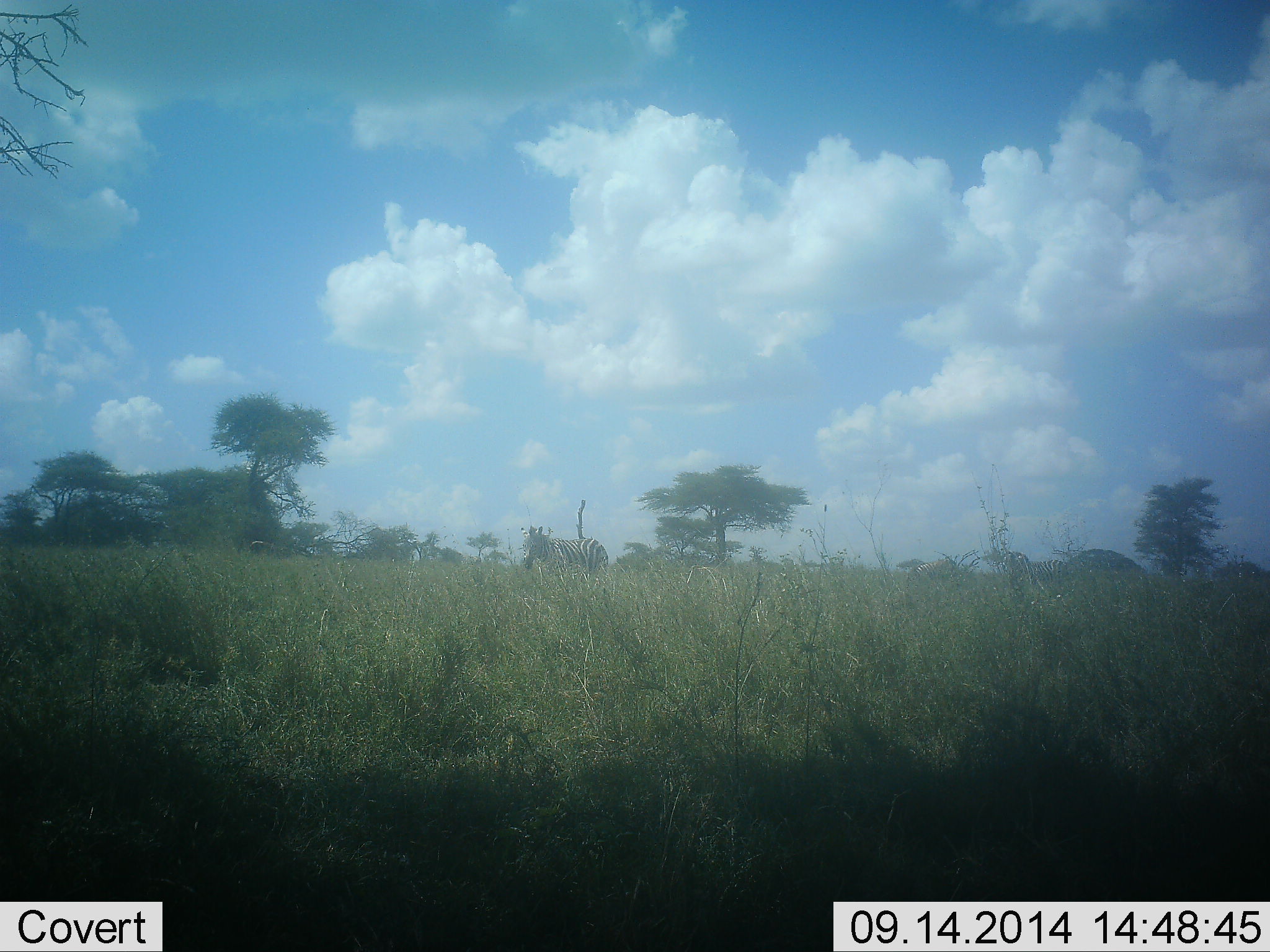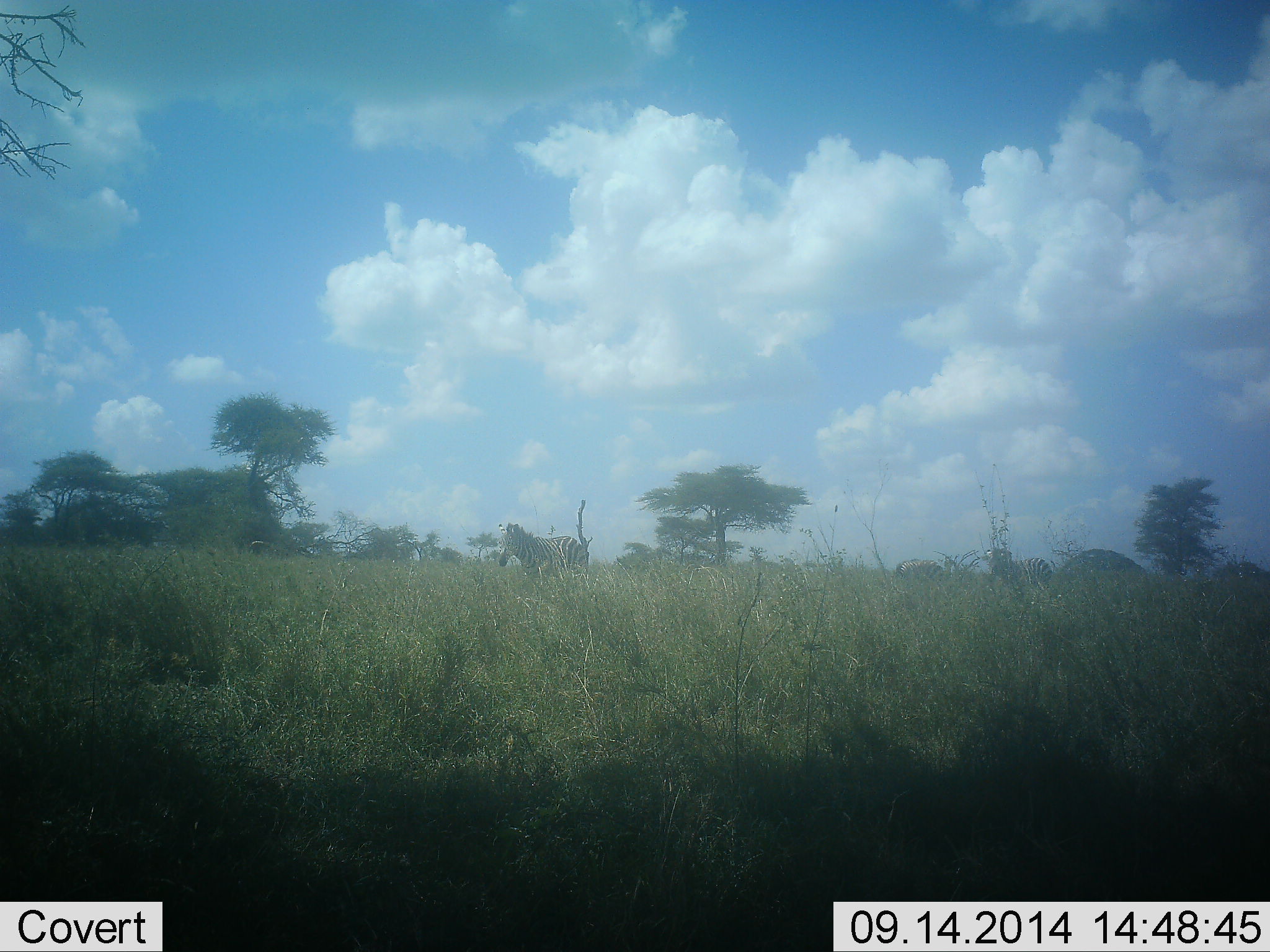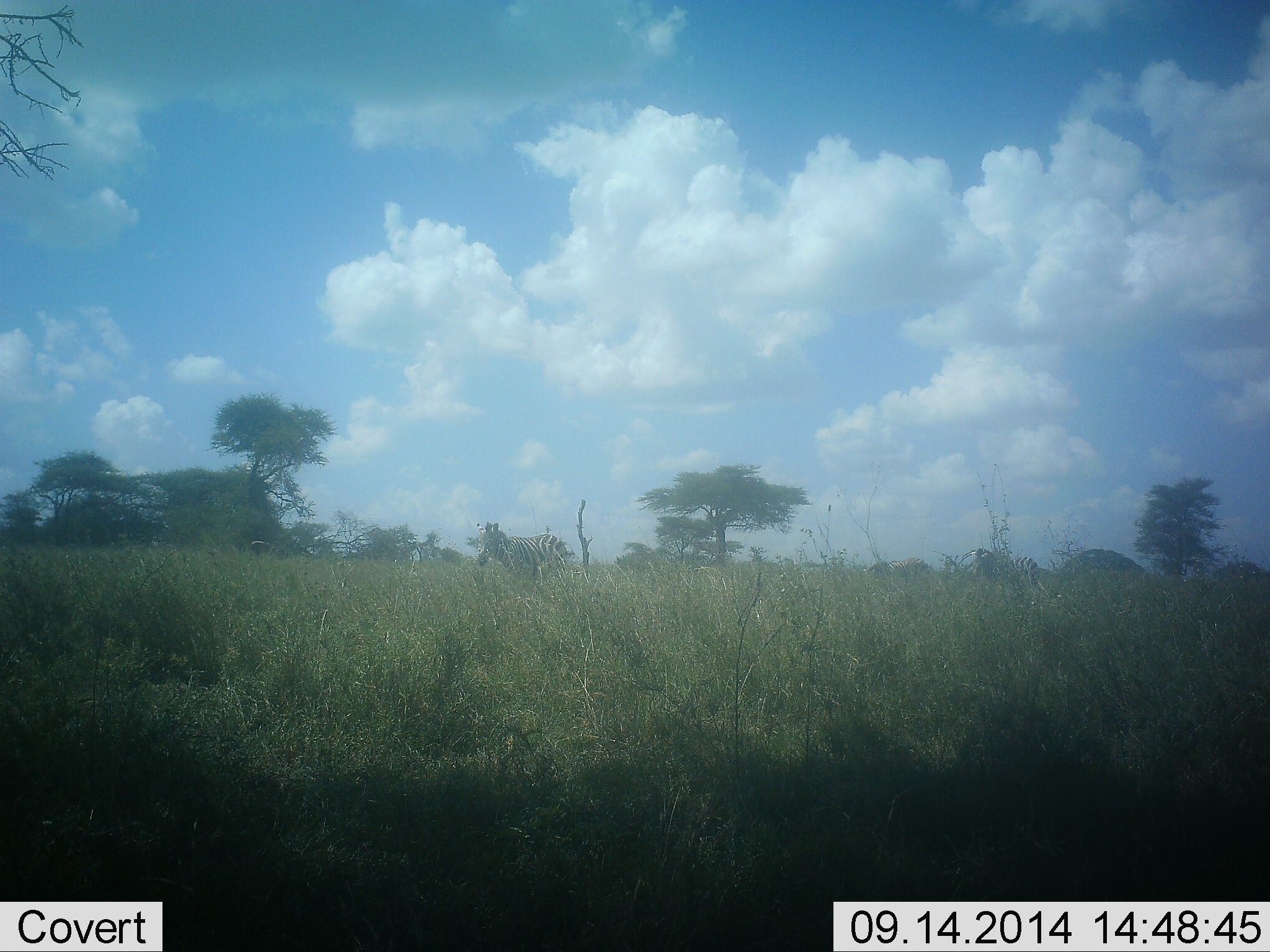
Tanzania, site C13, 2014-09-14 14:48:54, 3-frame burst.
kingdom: Animalia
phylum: Chordata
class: Mammalia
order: Perissodactyla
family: Equidae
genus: Equus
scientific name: Equus quagga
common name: plains zebra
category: zebra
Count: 3.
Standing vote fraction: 17%.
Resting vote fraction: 0%.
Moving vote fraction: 92%.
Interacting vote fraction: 0%.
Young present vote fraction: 0%.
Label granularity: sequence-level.